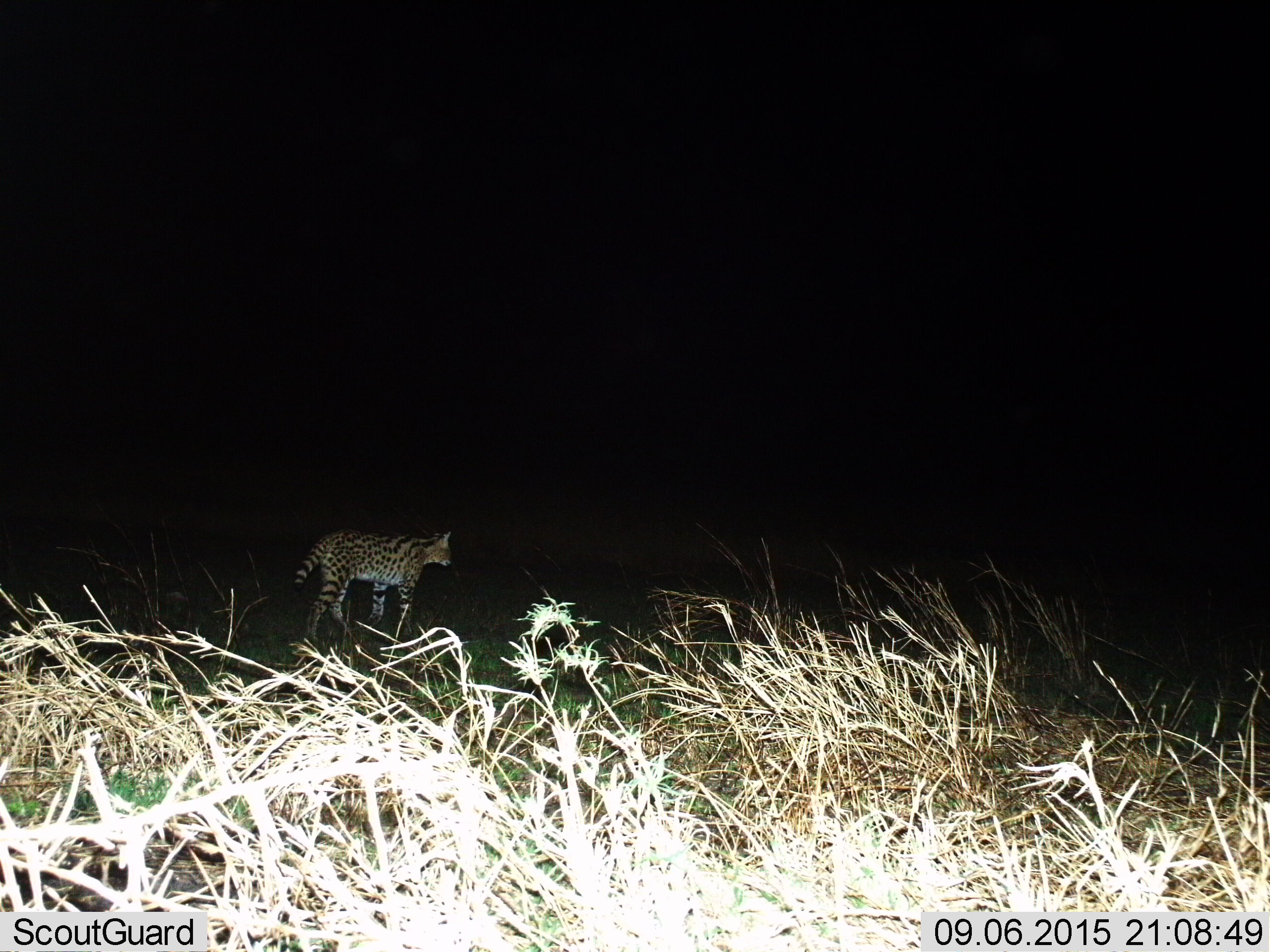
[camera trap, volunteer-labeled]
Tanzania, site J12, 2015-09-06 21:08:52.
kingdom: Animalia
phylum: Chordata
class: Mammalia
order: Carnivora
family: Felidae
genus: Leptailurus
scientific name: Leptailurus serval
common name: serval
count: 1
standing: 17%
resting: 0%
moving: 83%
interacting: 0%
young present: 0%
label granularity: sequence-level